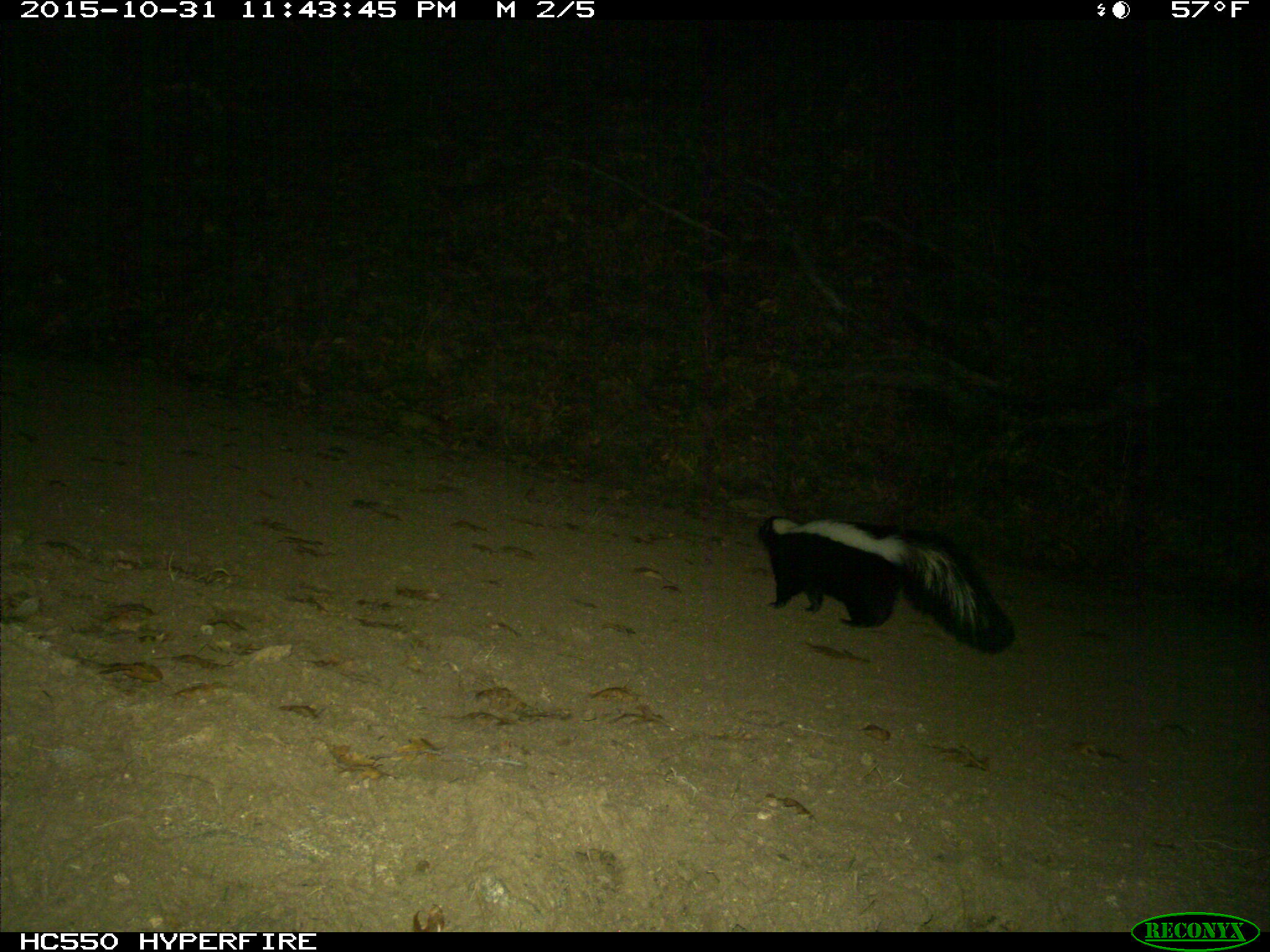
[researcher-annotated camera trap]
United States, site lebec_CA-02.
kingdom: Animalia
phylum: Chordata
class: Mammalia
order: Carnivora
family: Mephitidae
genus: Mephitis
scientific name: Mephitis mephitis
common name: striped skunk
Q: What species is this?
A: Mephitis mephitis (striped skunk).